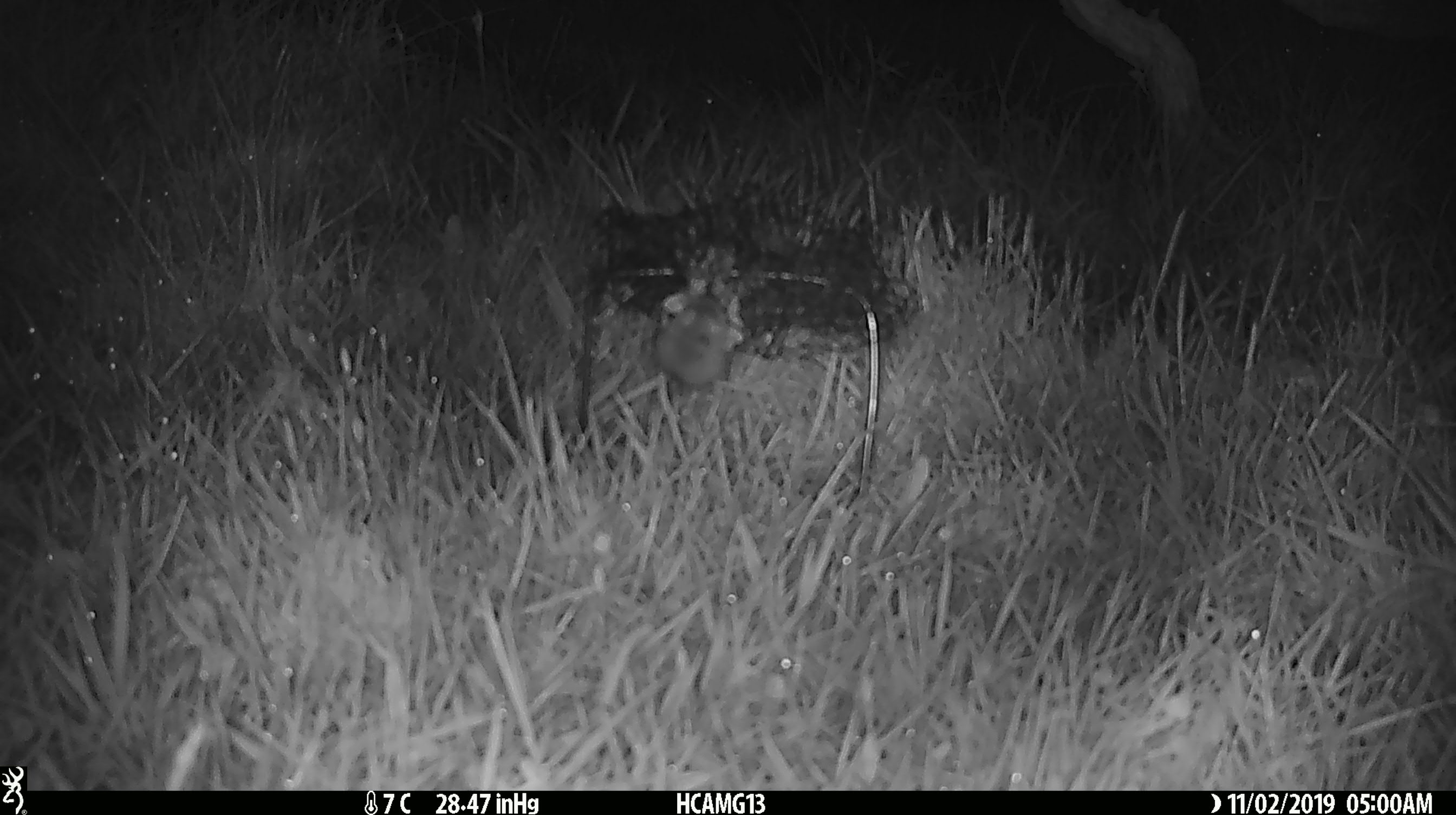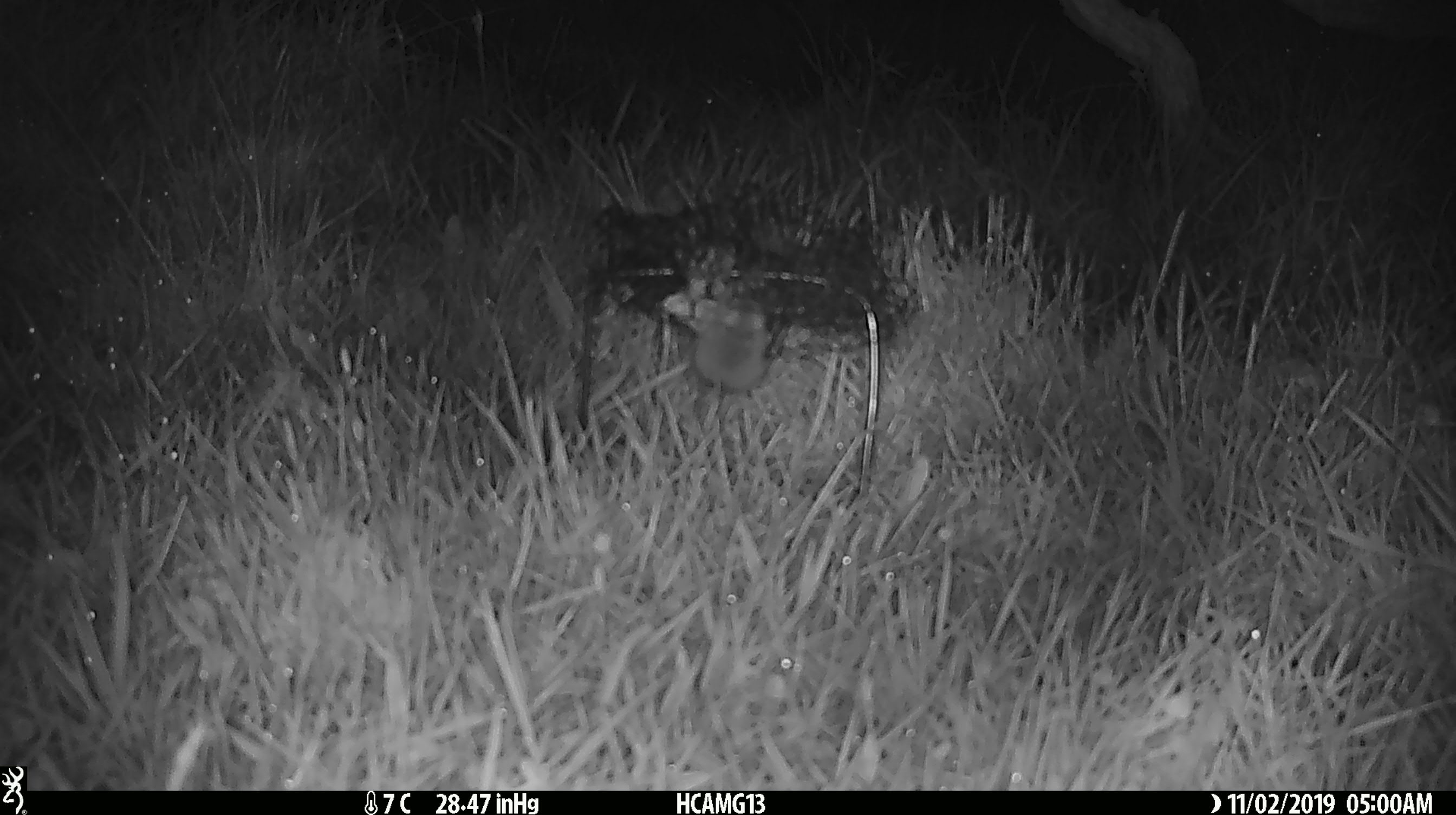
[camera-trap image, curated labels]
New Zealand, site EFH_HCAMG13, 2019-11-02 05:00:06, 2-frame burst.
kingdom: Animalia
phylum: Chordata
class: Mammalia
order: Rodentia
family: Muridae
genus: Mus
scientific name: Mus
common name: mouse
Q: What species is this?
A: Mouse (Mus).